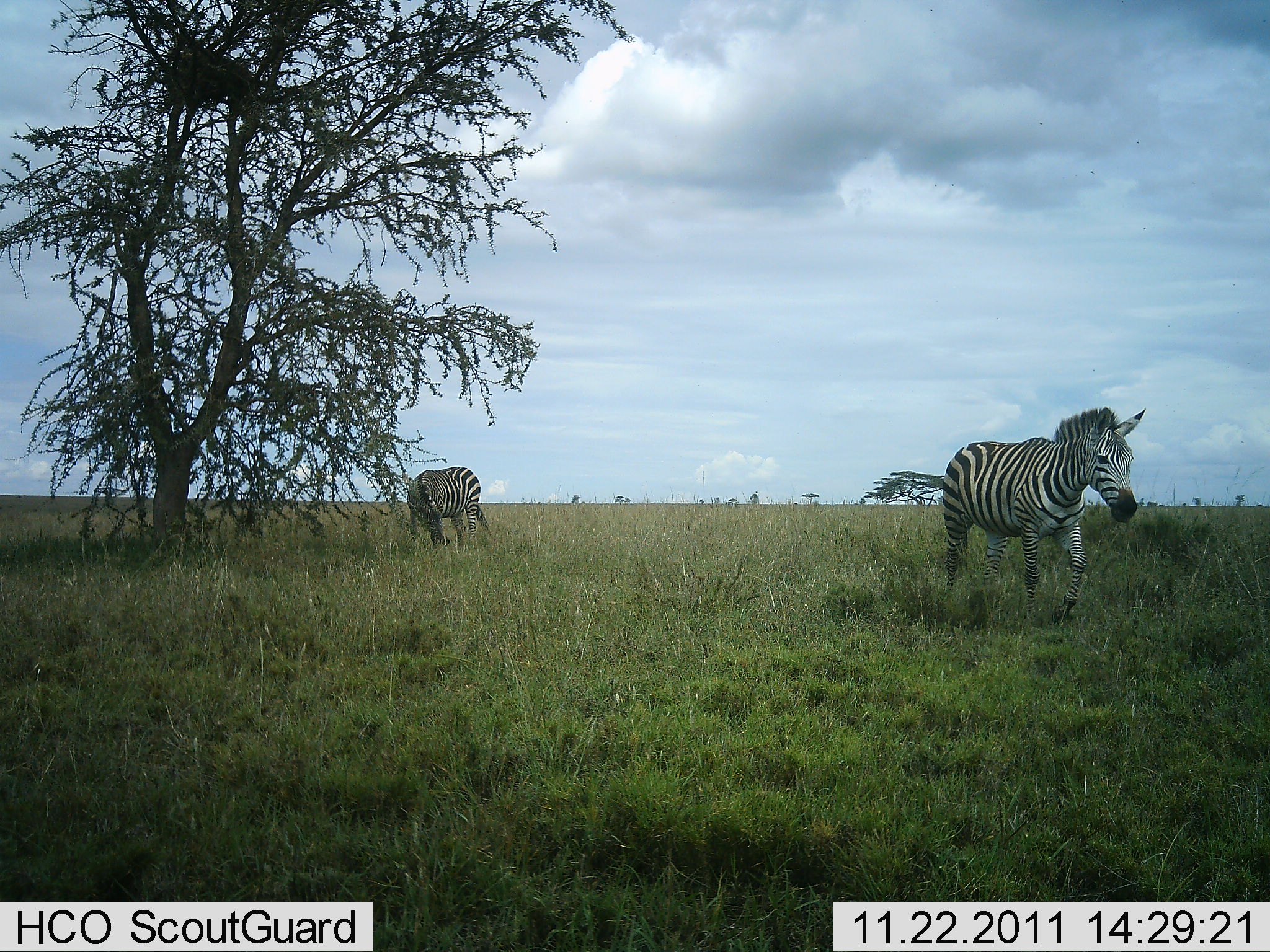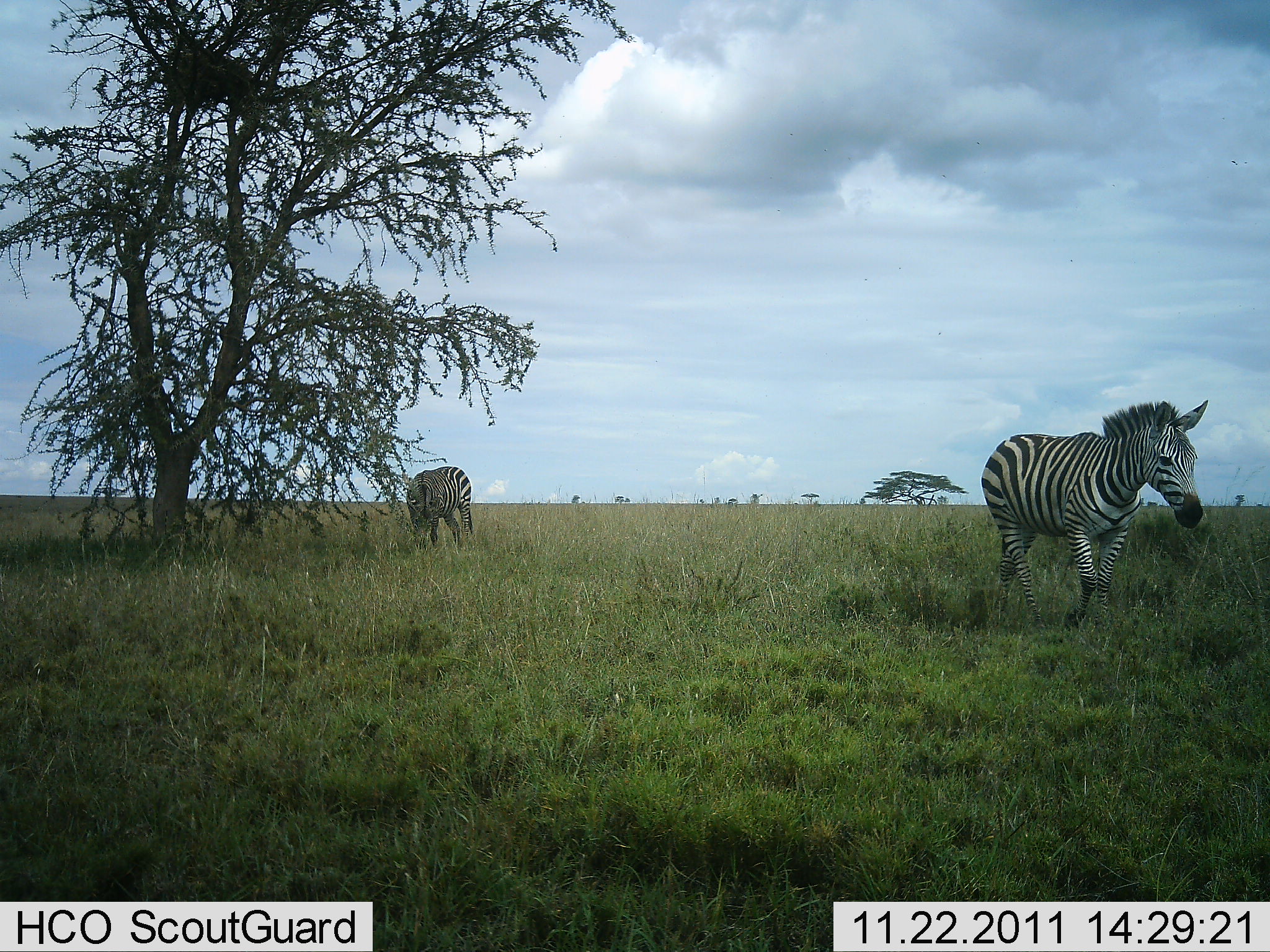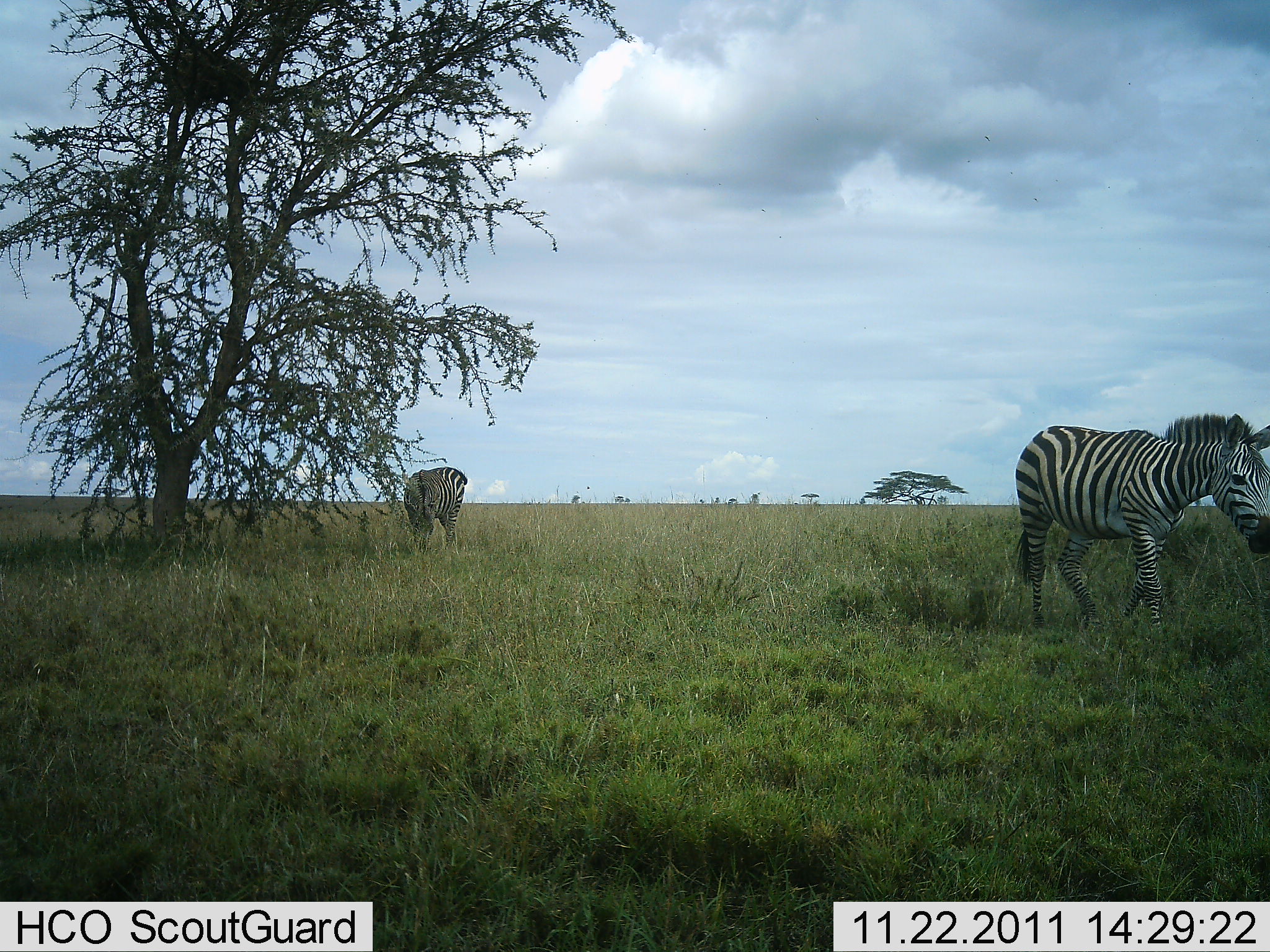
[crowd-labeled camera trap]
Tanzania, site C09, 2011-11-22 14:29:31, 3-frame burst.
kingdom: Animalia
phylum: Chordata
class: Mammalia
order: Perissodactyla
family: Equidae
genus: Equus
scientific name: Equus quagga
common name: plains zebra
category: zebra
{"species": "zebra (plains zebra) (Equus quagga)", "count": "2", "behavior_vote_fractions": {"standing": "50%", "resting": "0%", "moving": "70%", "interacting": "0%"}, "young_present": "0%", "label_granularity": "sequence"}